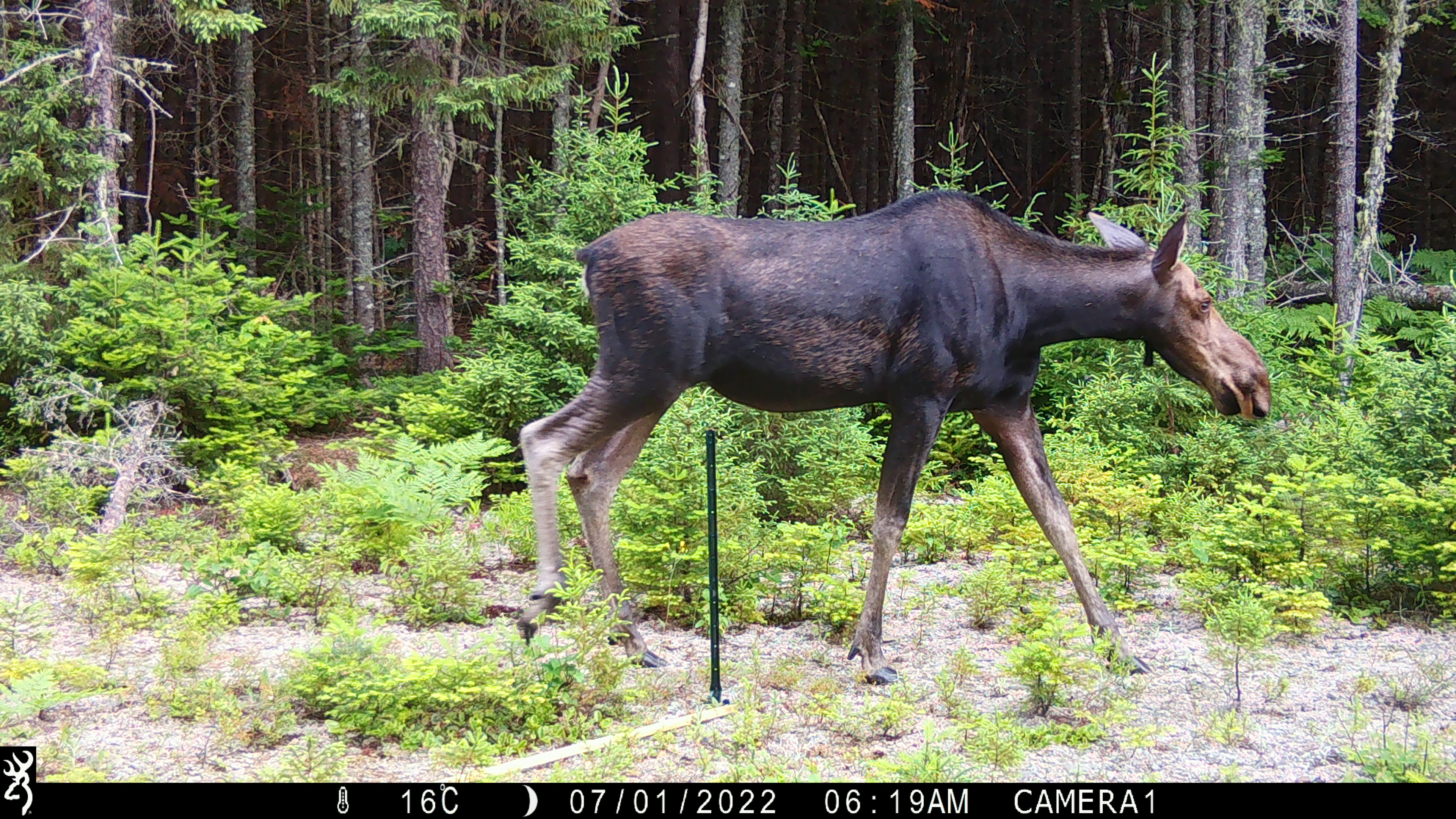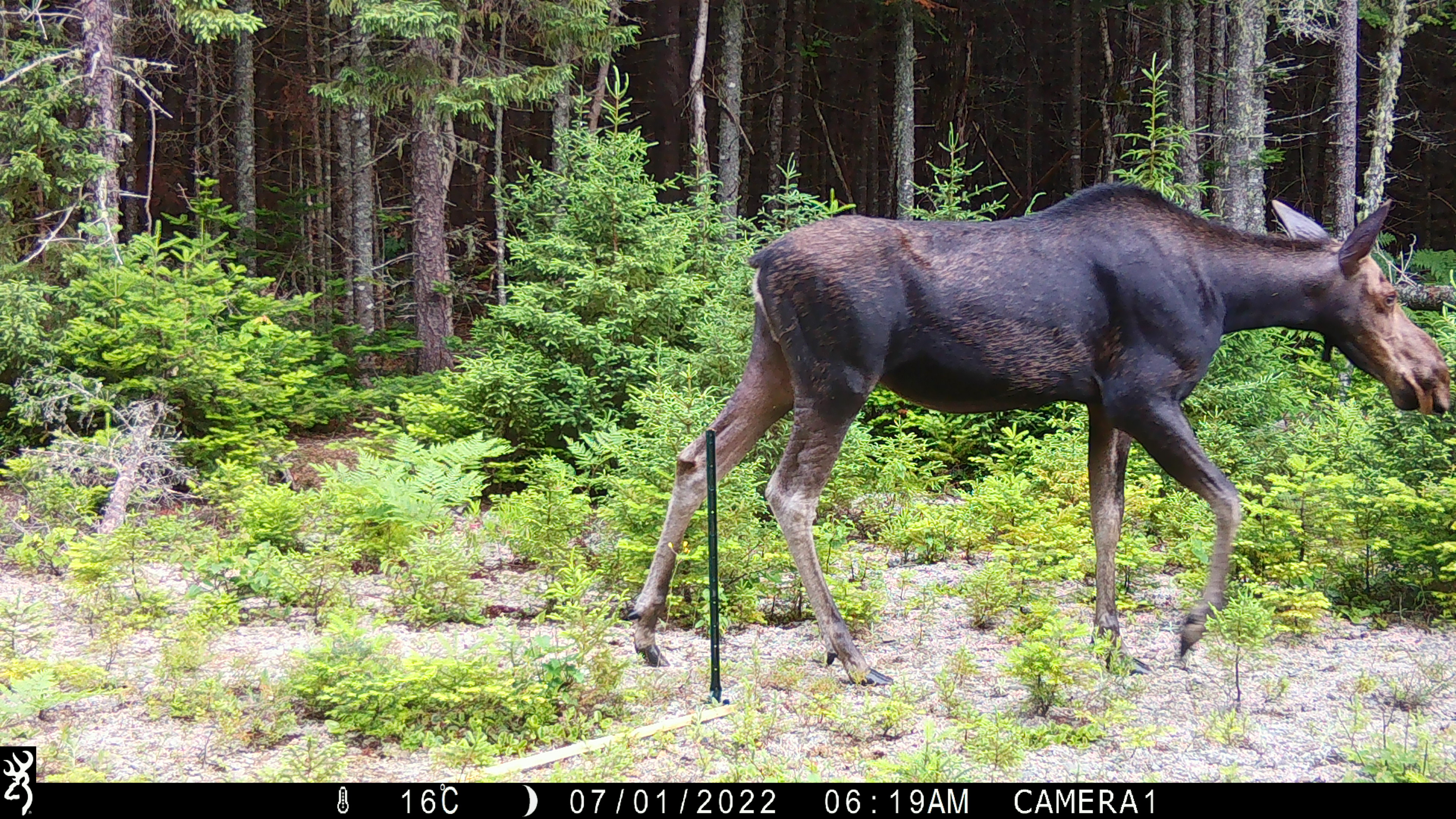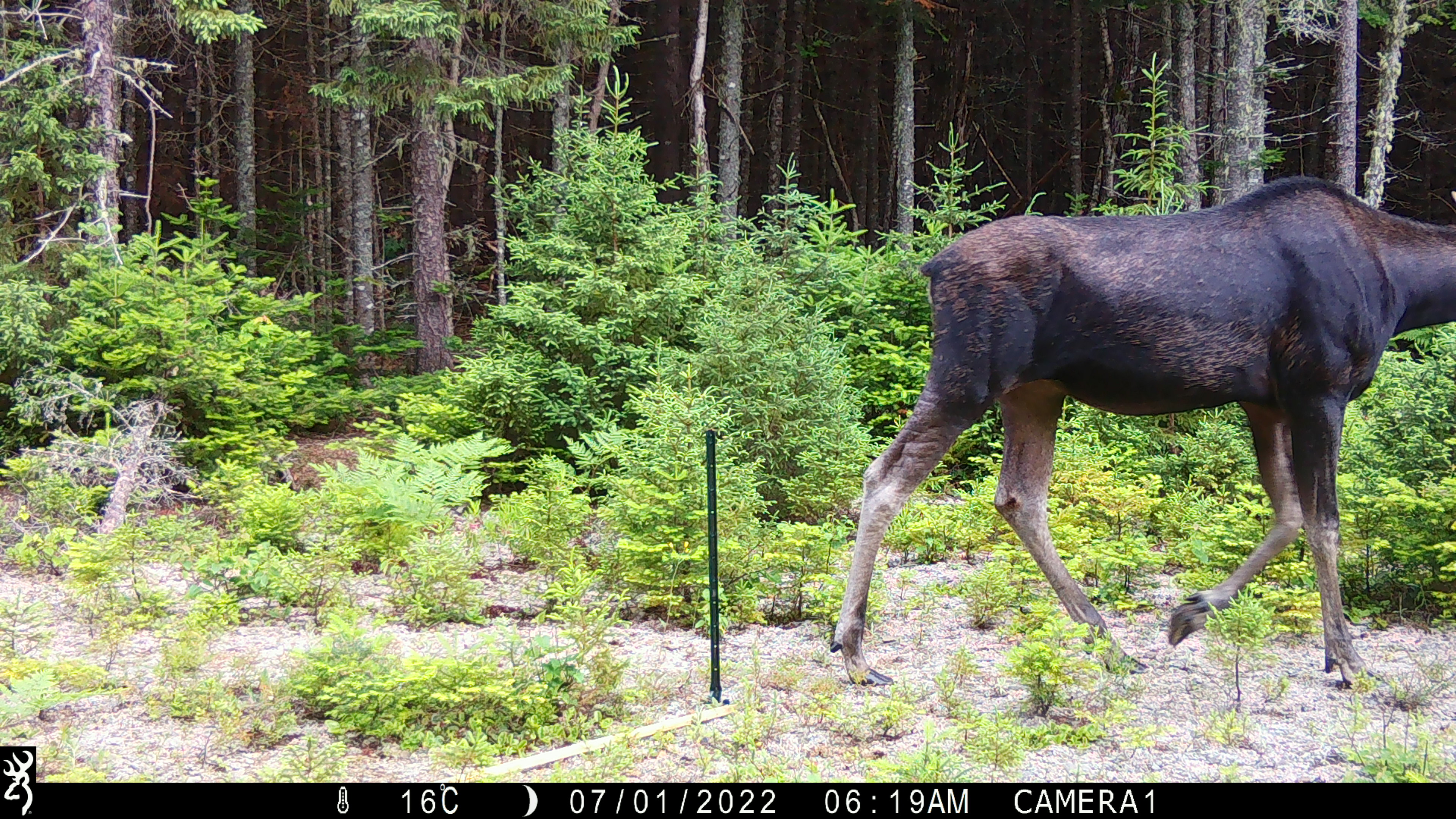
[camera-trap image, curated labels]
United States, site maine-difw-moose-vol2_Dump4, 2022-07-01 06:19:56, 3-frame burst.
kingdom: Animalia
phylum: Chordata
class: Mammalia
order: Artiodactyla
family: Cervidae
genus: Alces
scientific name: Alces alces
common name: moose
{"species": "moose (Alces alces)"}